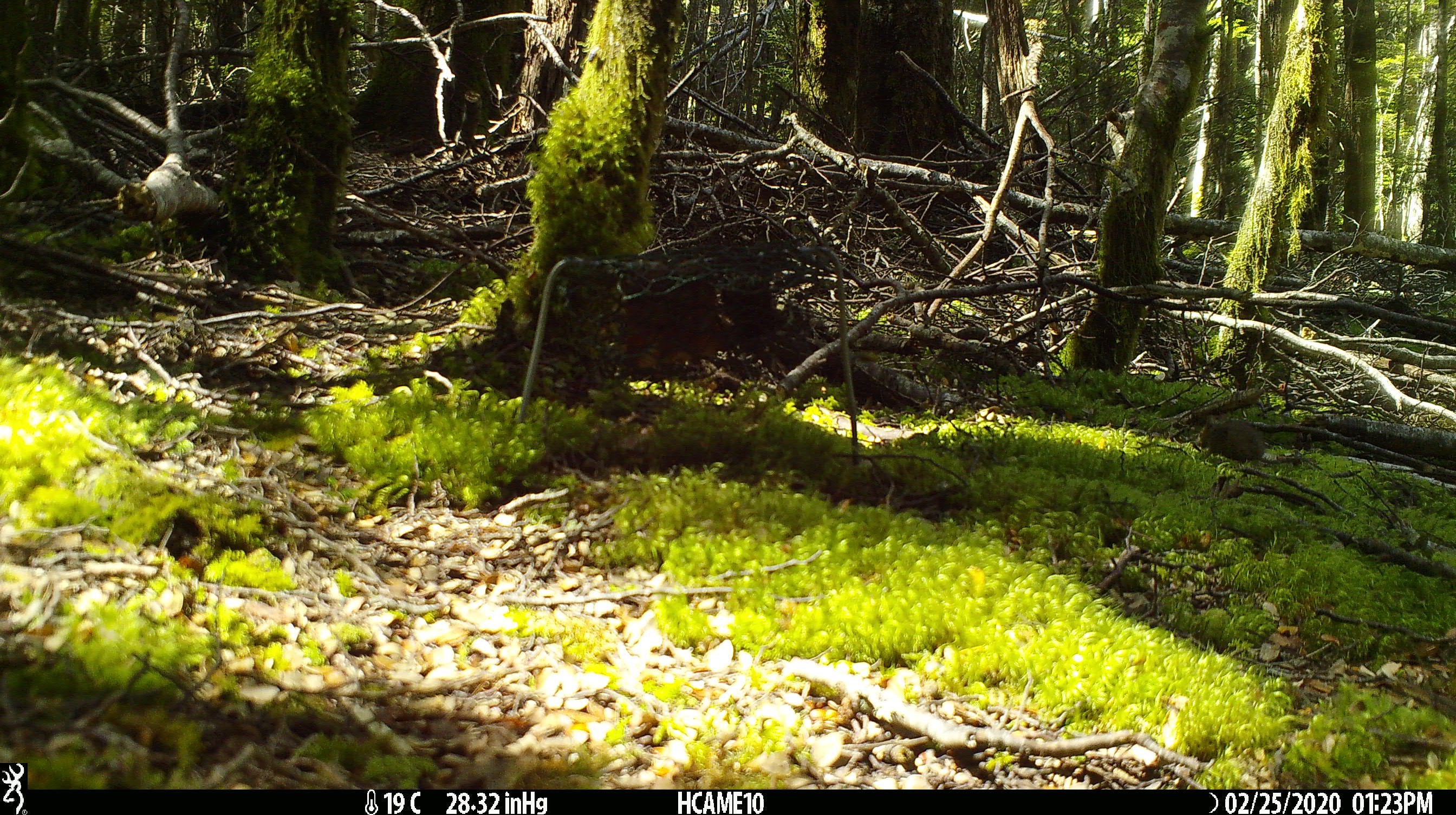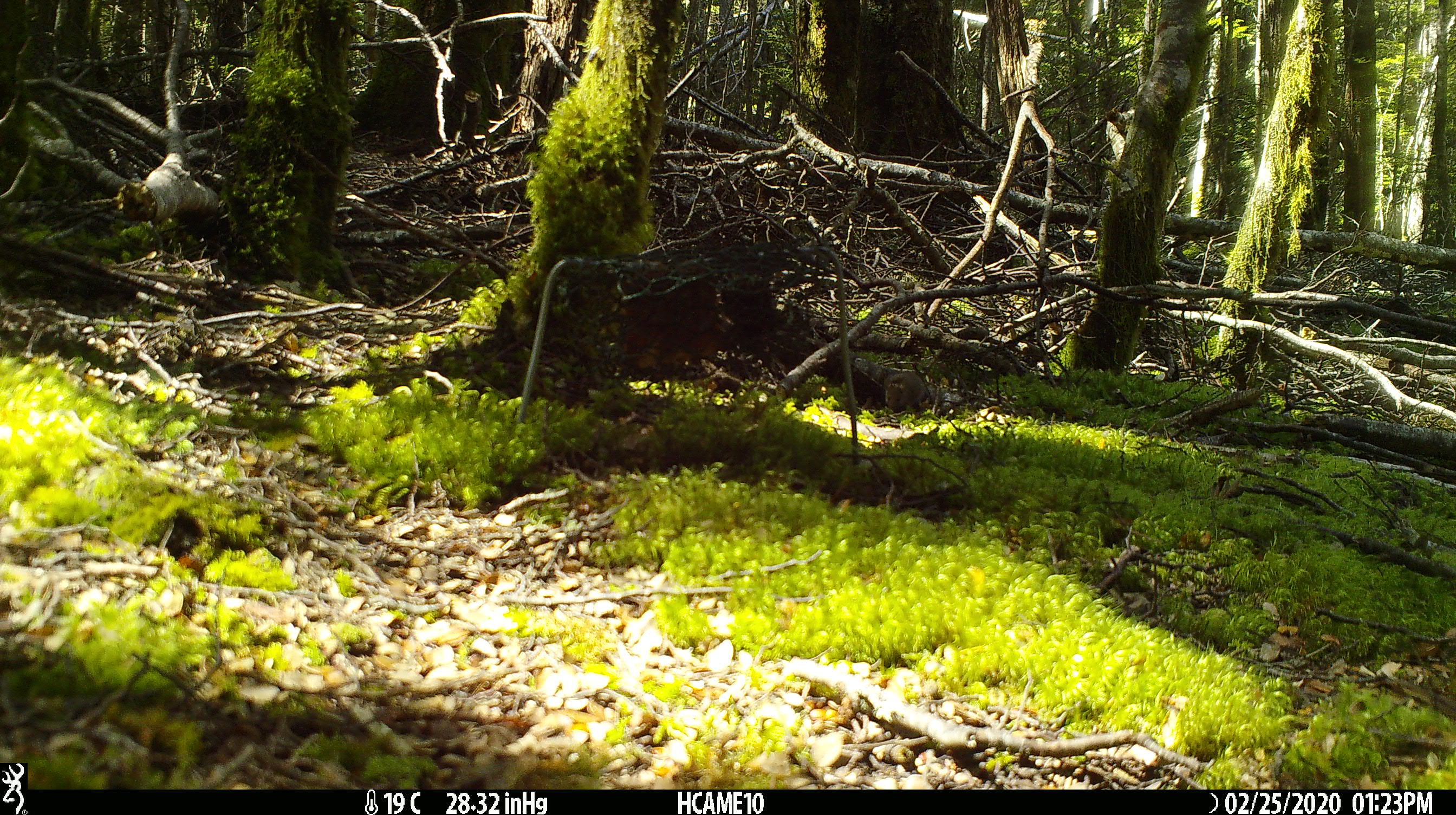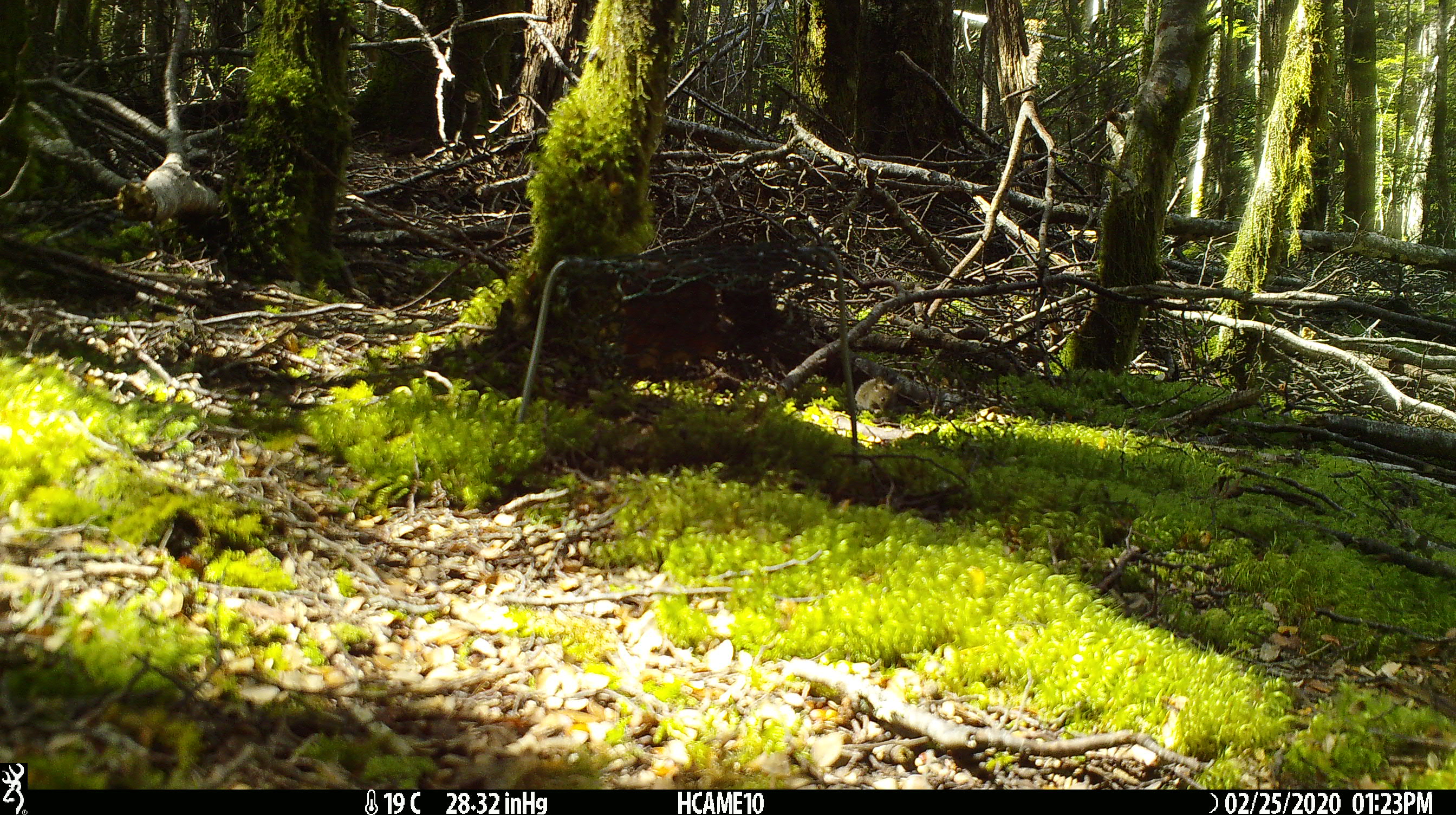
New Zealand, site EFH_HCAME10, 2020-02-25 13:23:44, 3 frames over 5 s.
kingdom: Animalia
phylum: Chordata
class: Mammalia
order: Rodentia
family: Muridae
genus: Mus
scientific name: Mus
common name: mouse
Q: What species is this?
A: Mouse (Mus).